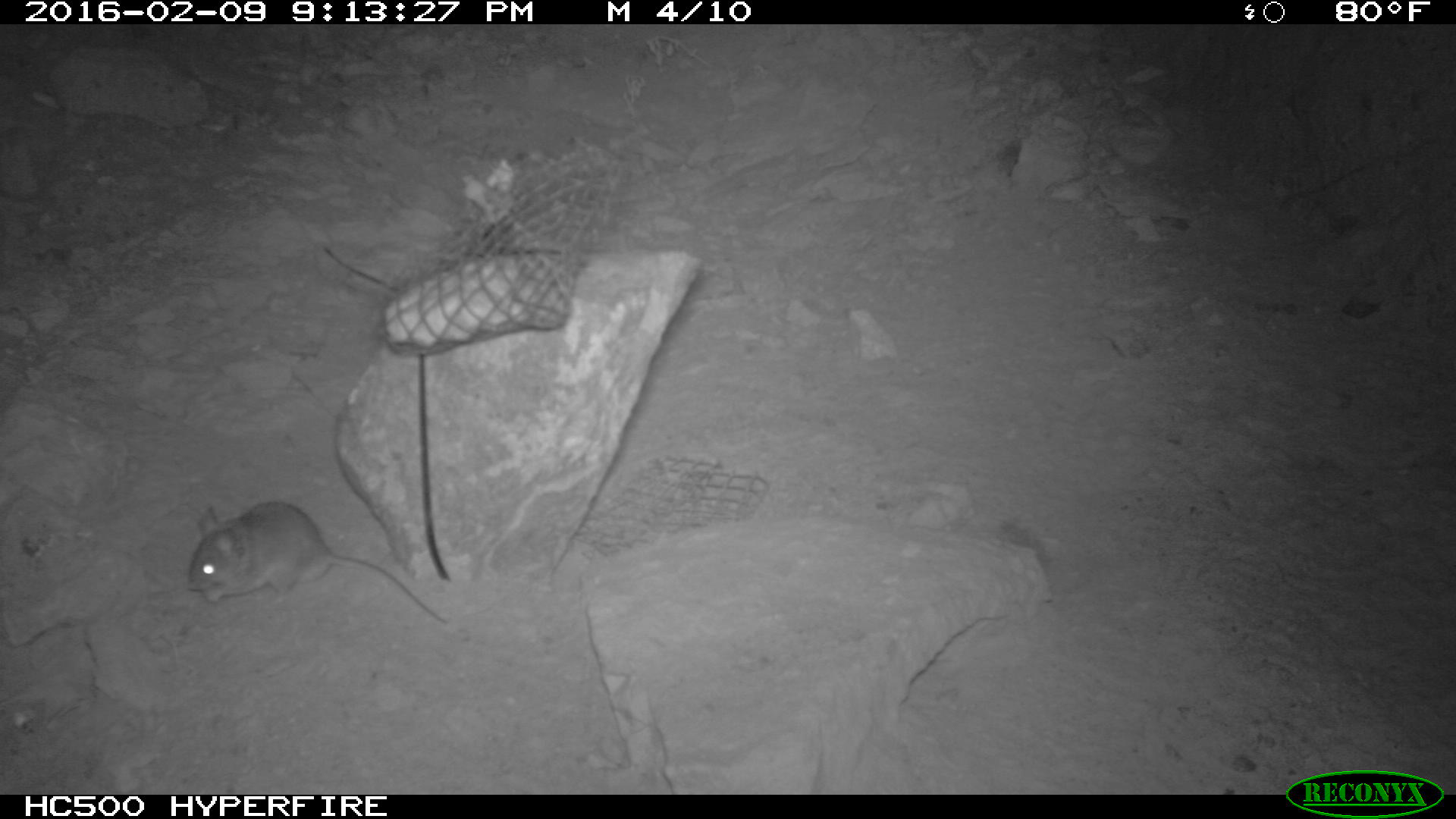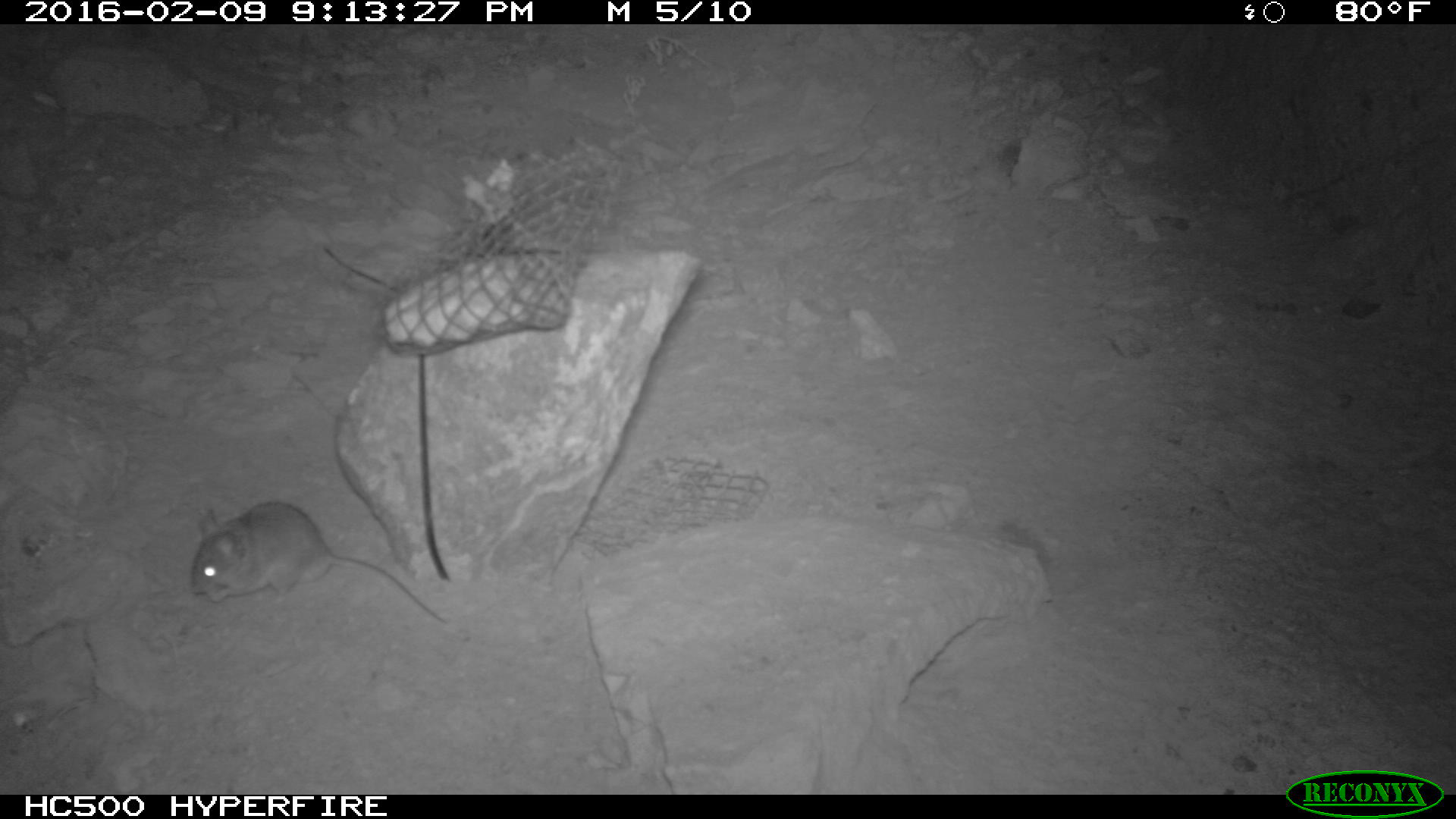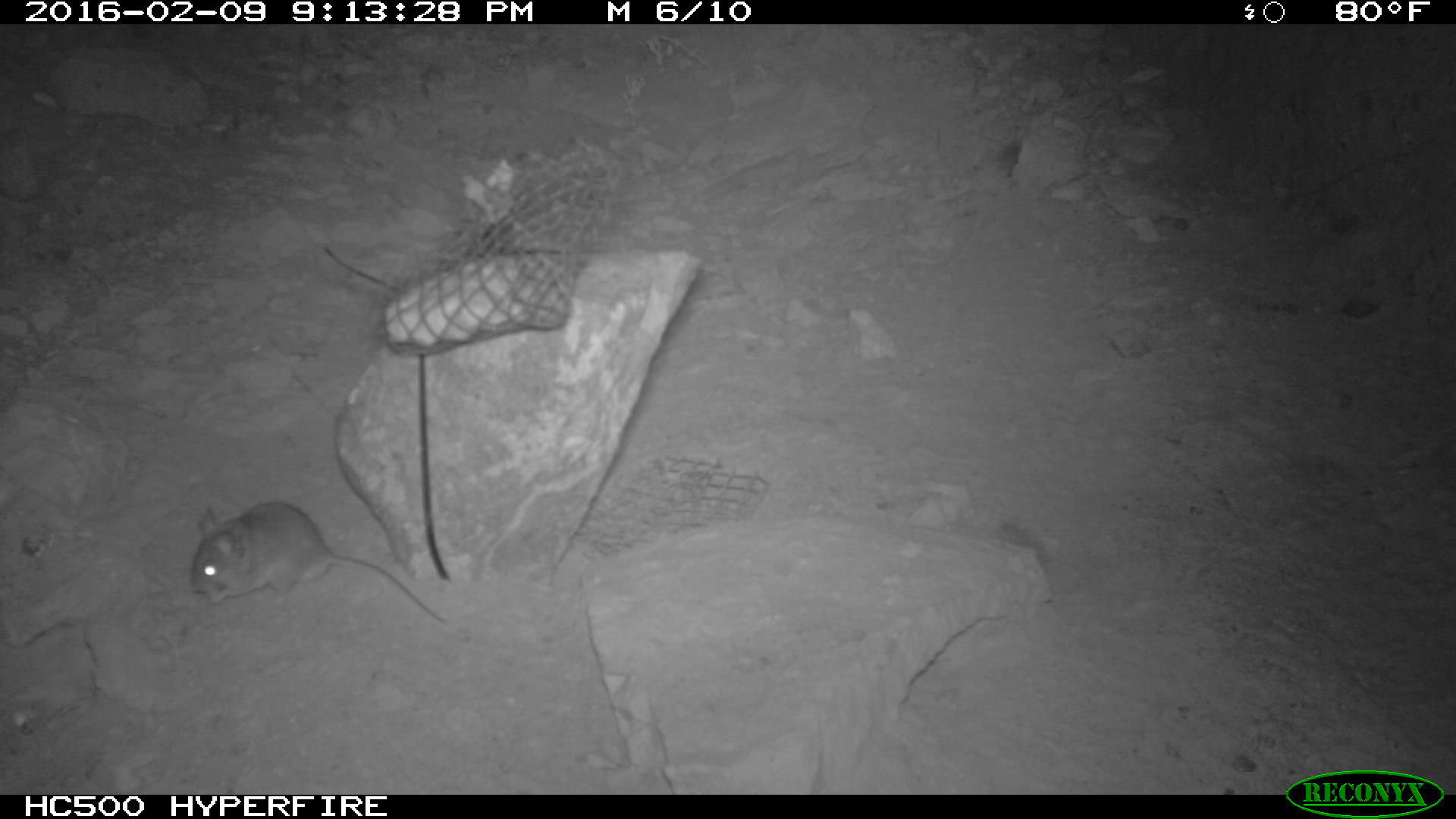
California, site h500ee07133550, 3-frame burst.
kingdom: Animalia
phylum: Chordata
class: Mammalia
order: Rodentia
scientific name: Rodentia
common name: rodent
Rodent (Rodentia).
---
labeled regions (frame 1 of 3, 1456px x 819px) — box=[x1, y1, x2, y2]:
rodent: box=[184, 499, 445, 623]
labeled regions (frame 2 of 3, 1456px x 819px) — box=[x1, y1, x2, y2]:
rodent: box=[190, 500, 445, 625]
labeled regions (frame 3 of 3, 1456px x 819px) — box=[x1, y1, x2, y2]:
rodent: box=[188, 498, 449, 629]